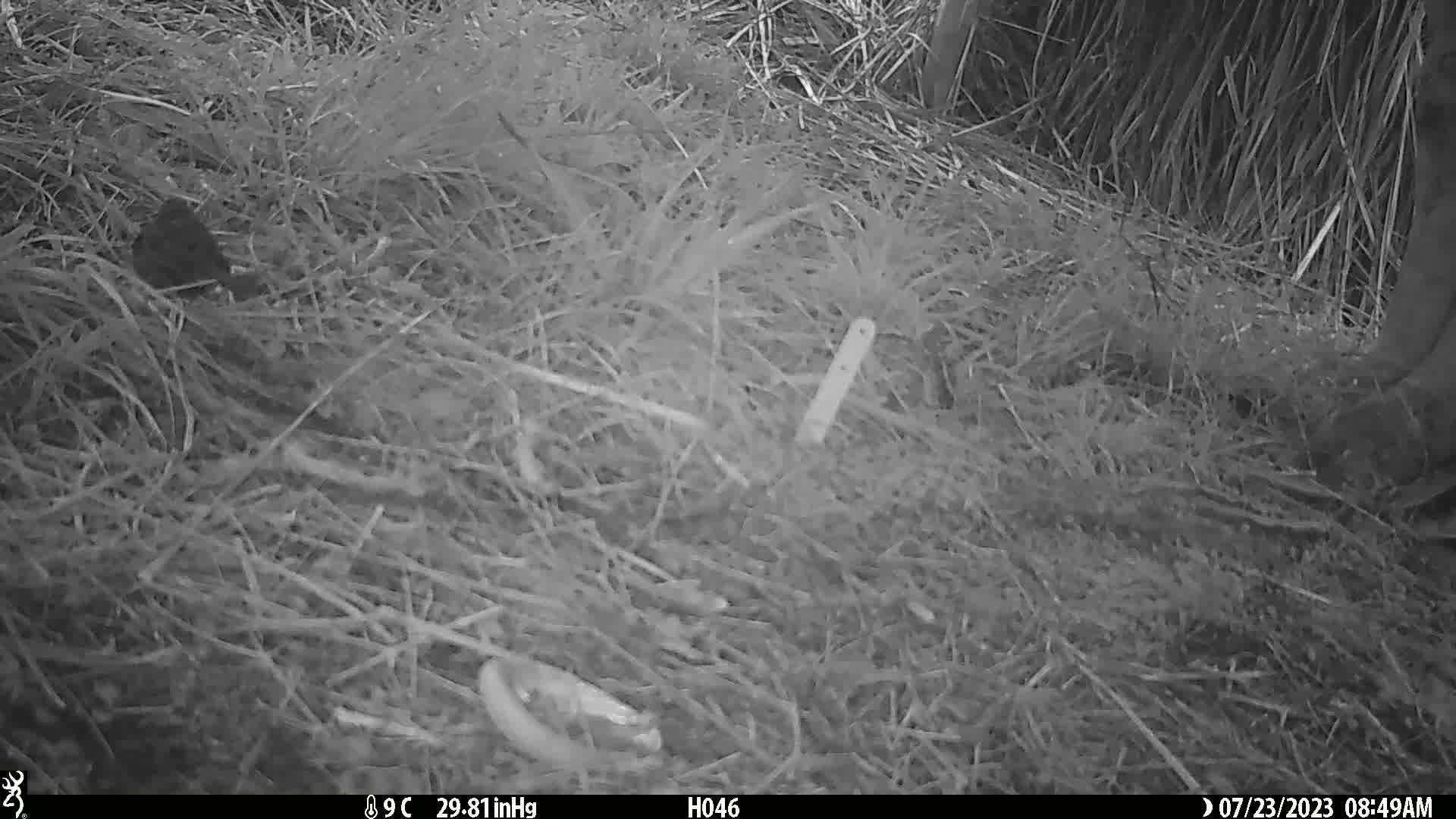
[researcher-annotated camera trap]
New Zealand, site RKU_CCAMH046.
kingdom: Animalia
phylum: Chordata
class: Aves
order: Passeriformes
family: Turdidae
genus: Turdus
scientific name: Turdus merula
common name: eurasian blackbird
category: blackbird